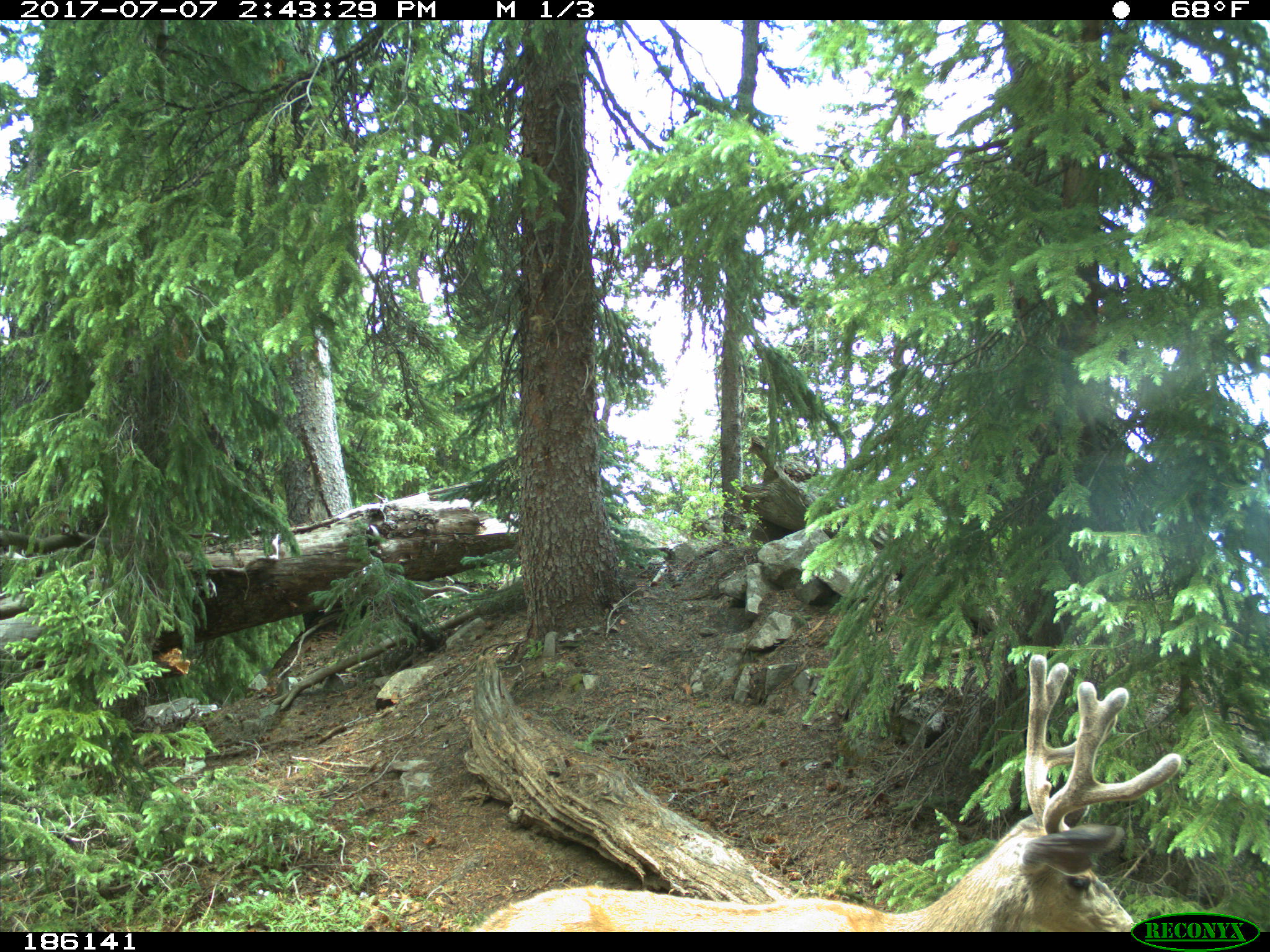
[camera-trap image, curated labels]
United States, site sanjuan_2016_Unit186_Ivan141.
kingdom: Animalia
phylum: Chordata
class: Mammalia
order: Artiodactyla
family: Cervidae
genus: Odocoileus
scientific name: Odocoileus hemionus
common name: mule deer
Odocoileus hemionus (mule deer).